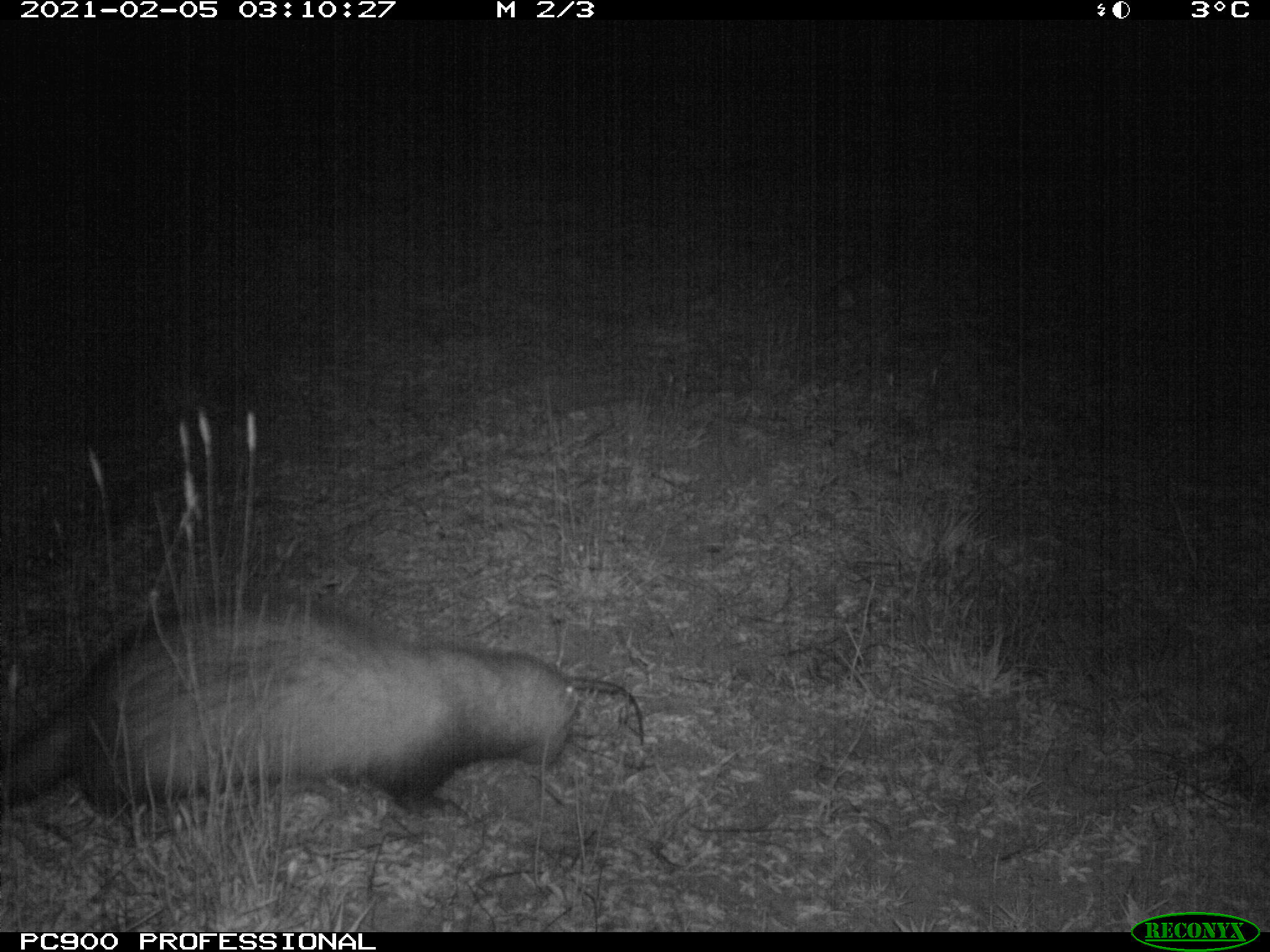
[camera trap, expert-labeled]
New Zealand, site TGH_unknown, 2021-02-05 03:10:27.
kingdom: Animalia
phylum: Chordata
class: Mammalia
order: Carnivora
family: Mustelidae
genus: Mustela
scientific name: Mustela furo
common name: ferret